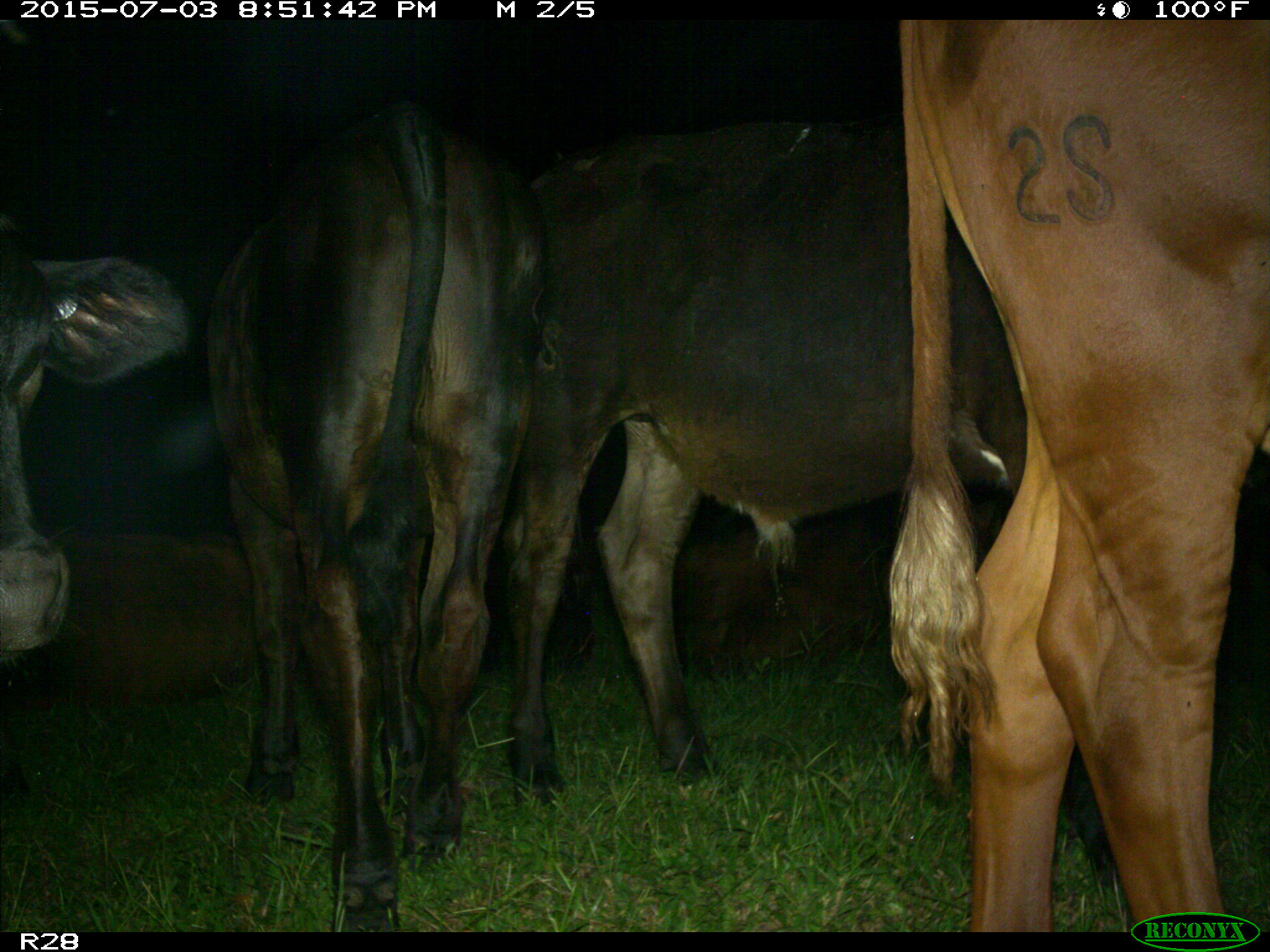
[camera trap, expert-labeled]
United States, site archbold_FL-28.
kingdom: Animalia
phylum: Chordata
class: Mammalia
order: Artiodactyla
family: Bovidae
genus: Bos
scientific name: Bos taurus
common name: domestic cow